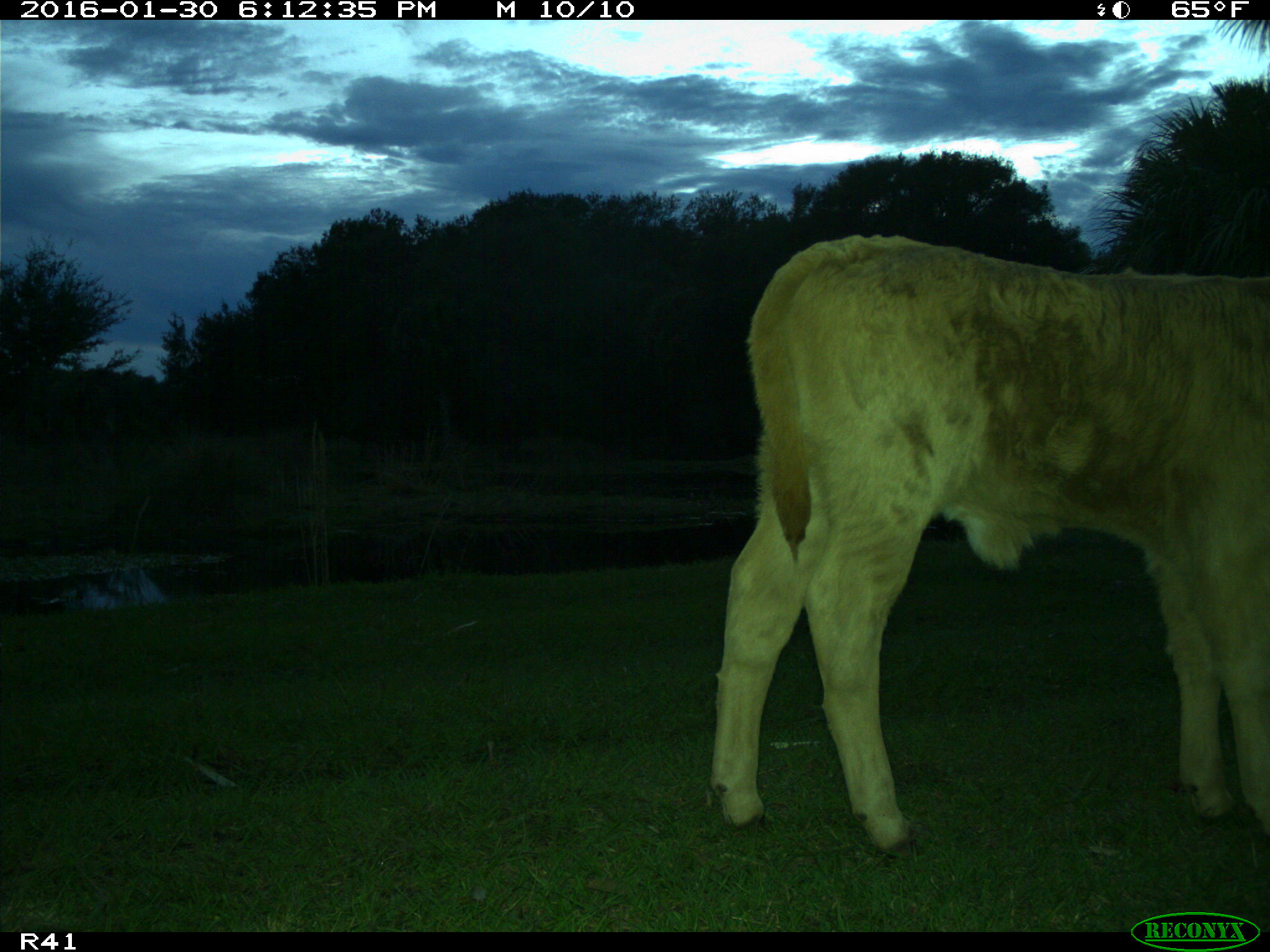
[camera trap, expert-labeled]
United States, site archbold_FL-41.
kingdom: Animalia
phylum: Chordata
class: Mammalia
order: Artiodactyla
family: Bovidae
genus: Bos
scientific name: Bos taurus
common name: domestic cow